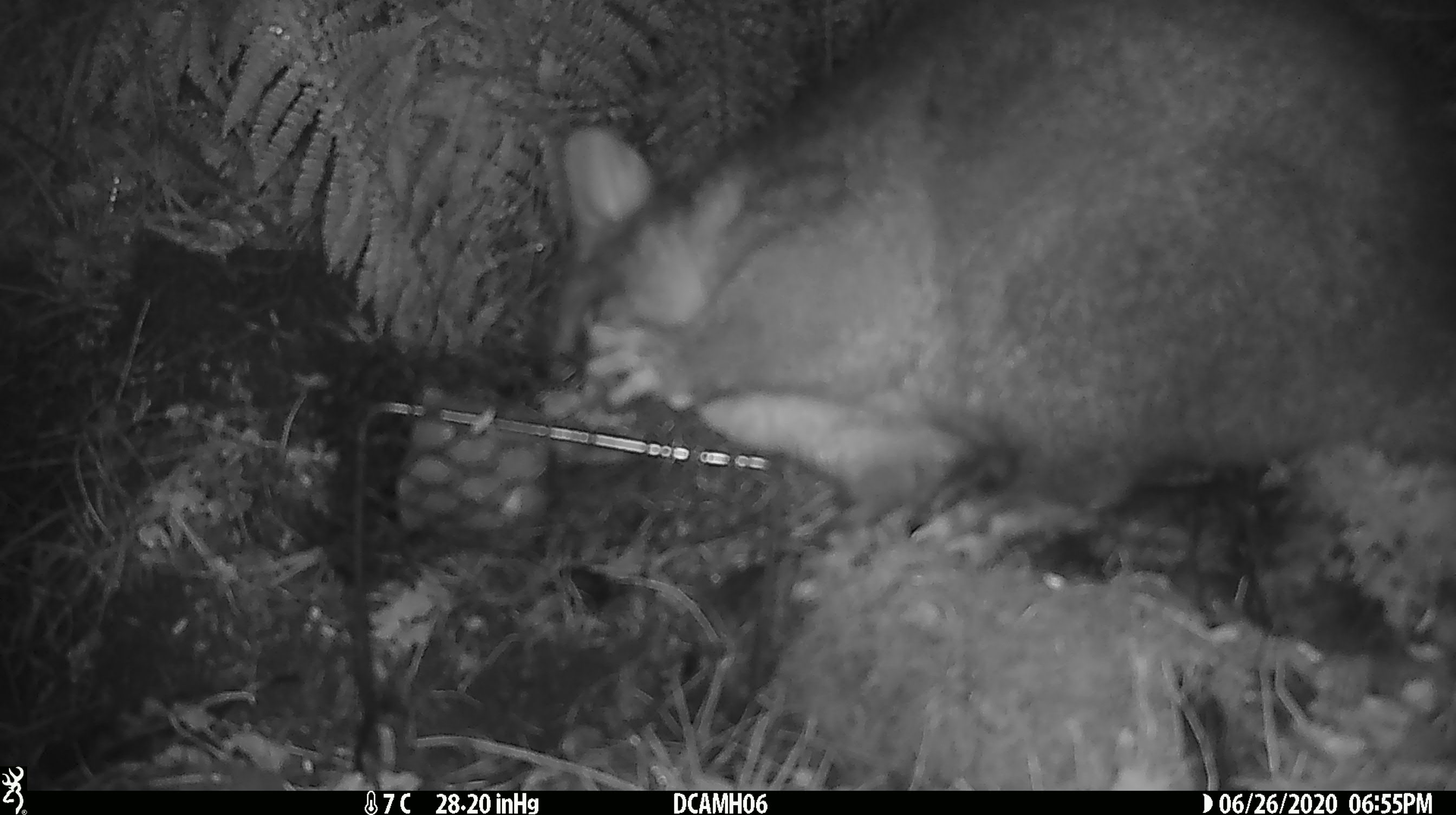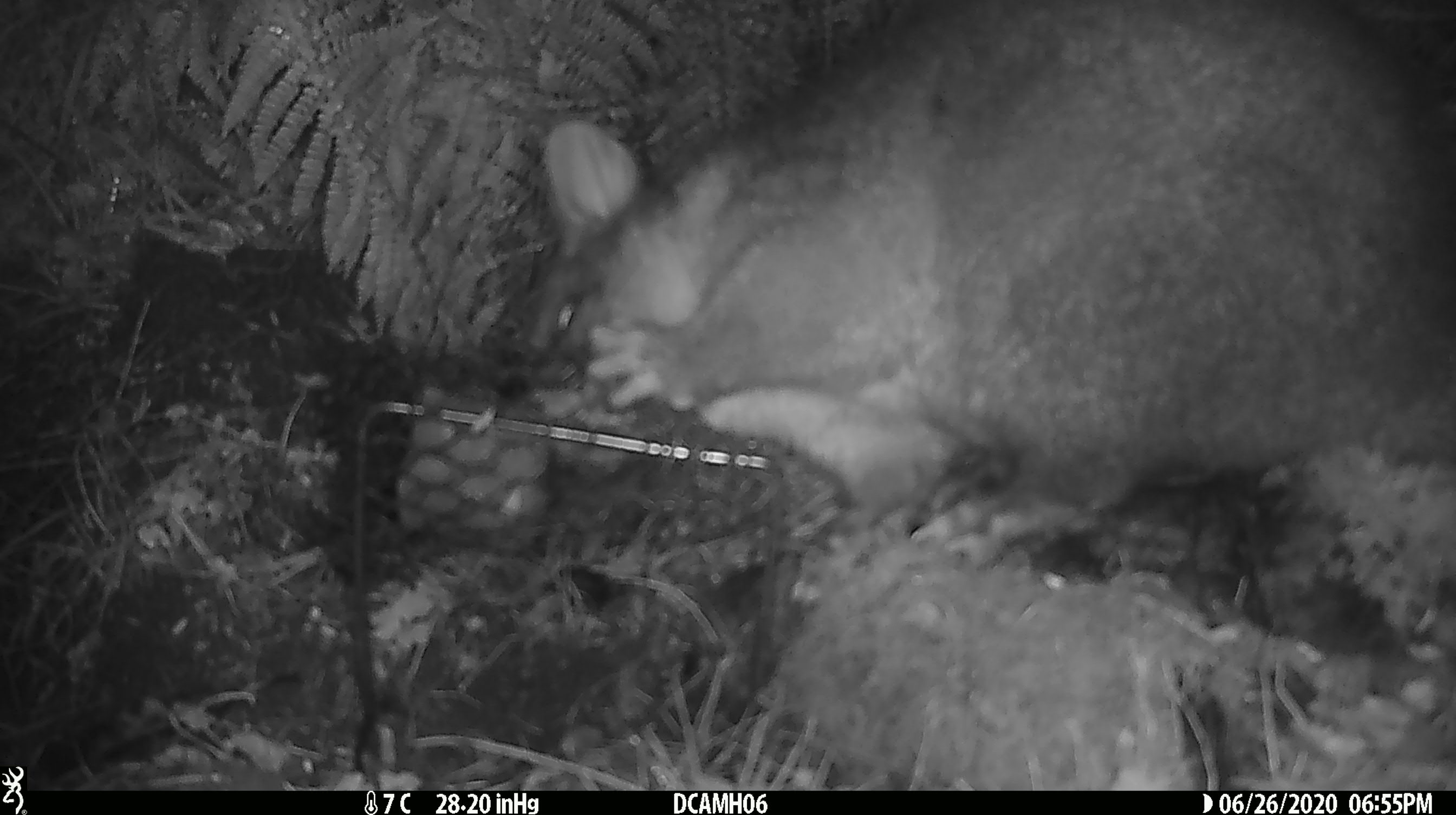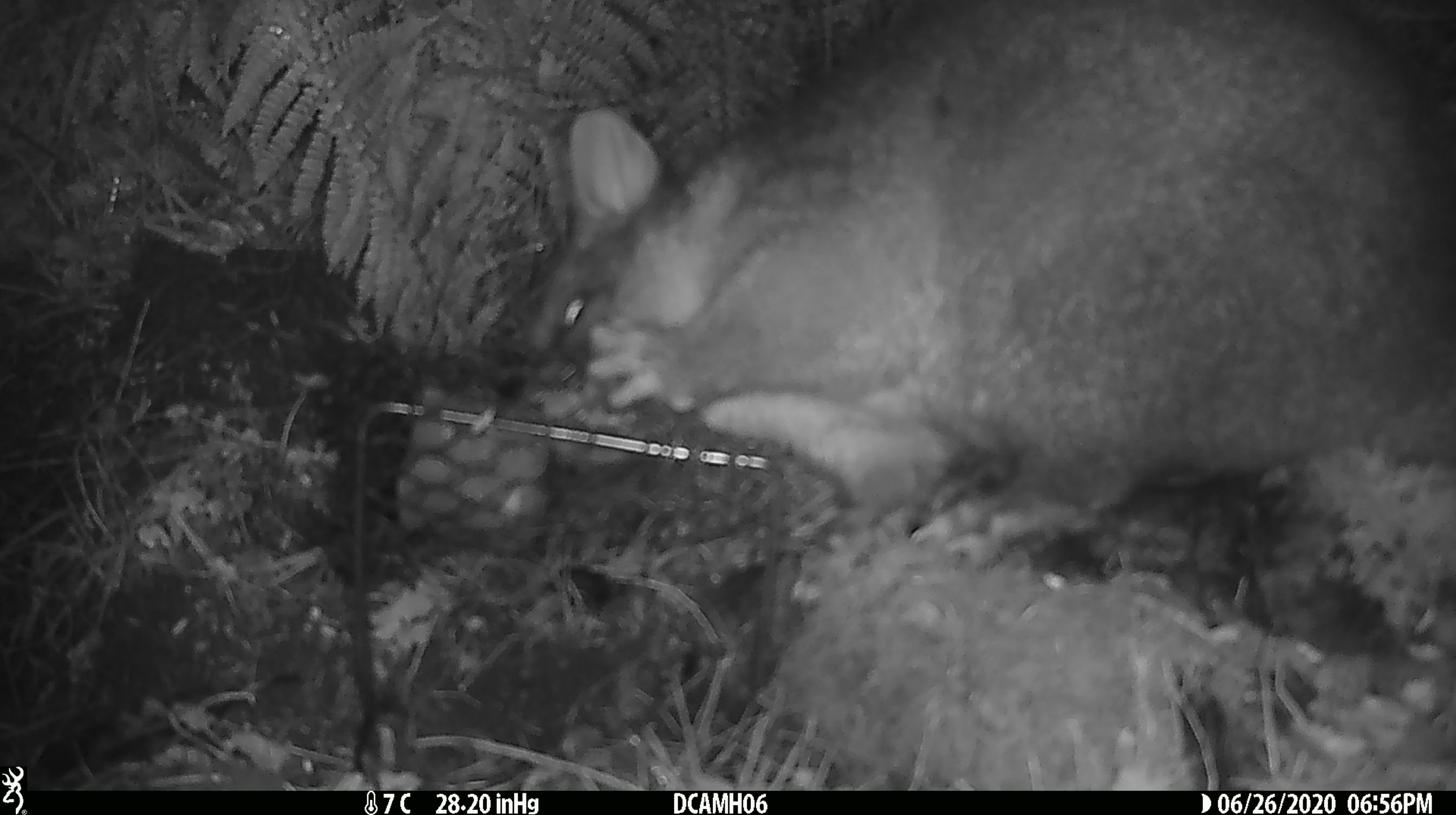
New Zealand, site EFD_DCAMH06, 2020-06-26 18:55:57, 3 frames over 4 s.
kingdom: Animalia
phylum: Chordata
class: Mammalia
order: Diprotodontia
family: Phalangeridae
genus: Trichosurus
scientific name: Trichosurus vulpecula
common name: common brushtail possum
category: possum